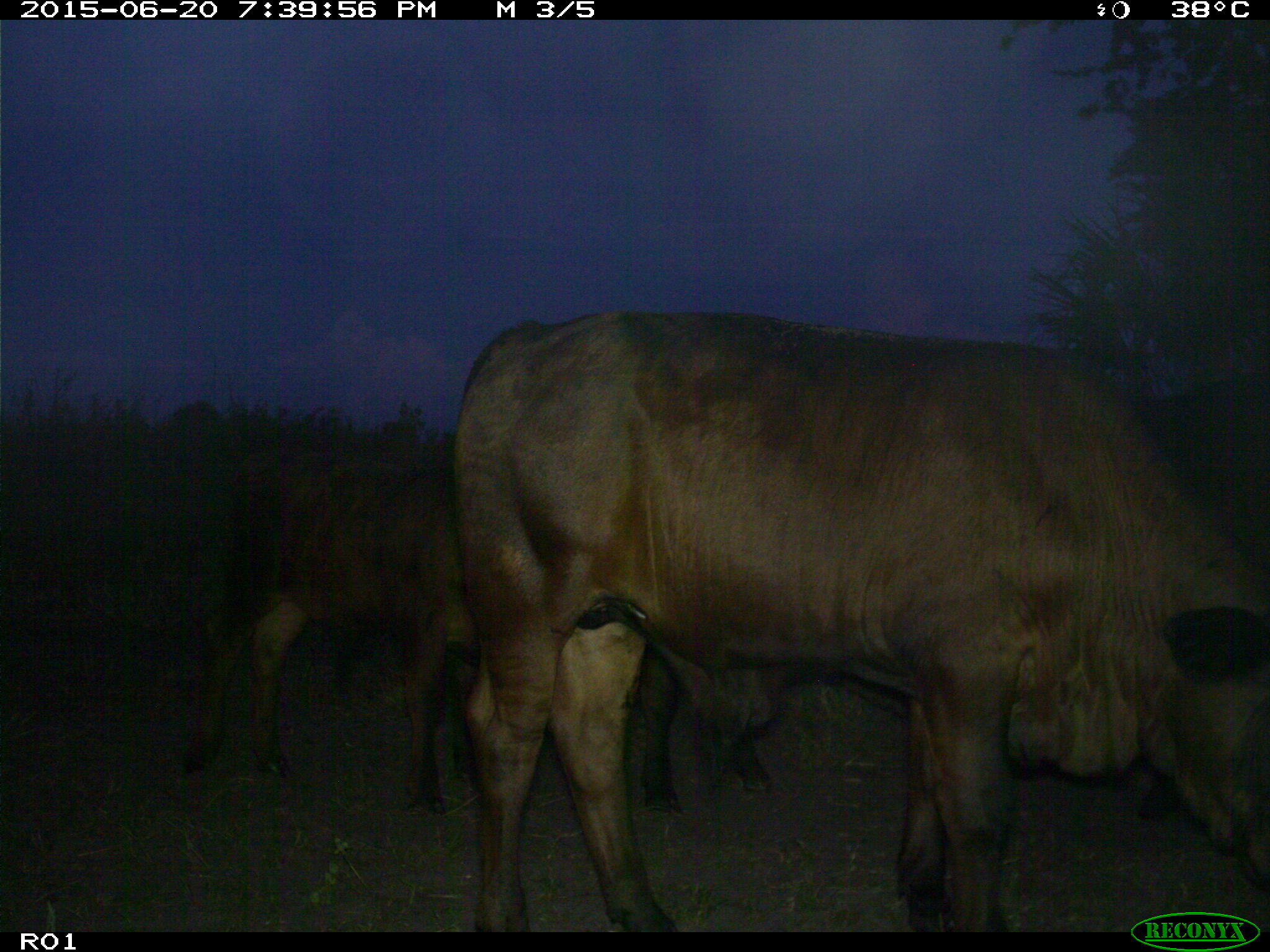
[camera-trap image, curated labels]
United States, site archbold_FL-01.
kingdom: Animalia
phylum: Chordata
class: Mammalia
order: Artiodactyla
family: Bovidae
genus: Bos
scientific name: Bos taurus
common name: domestic cow